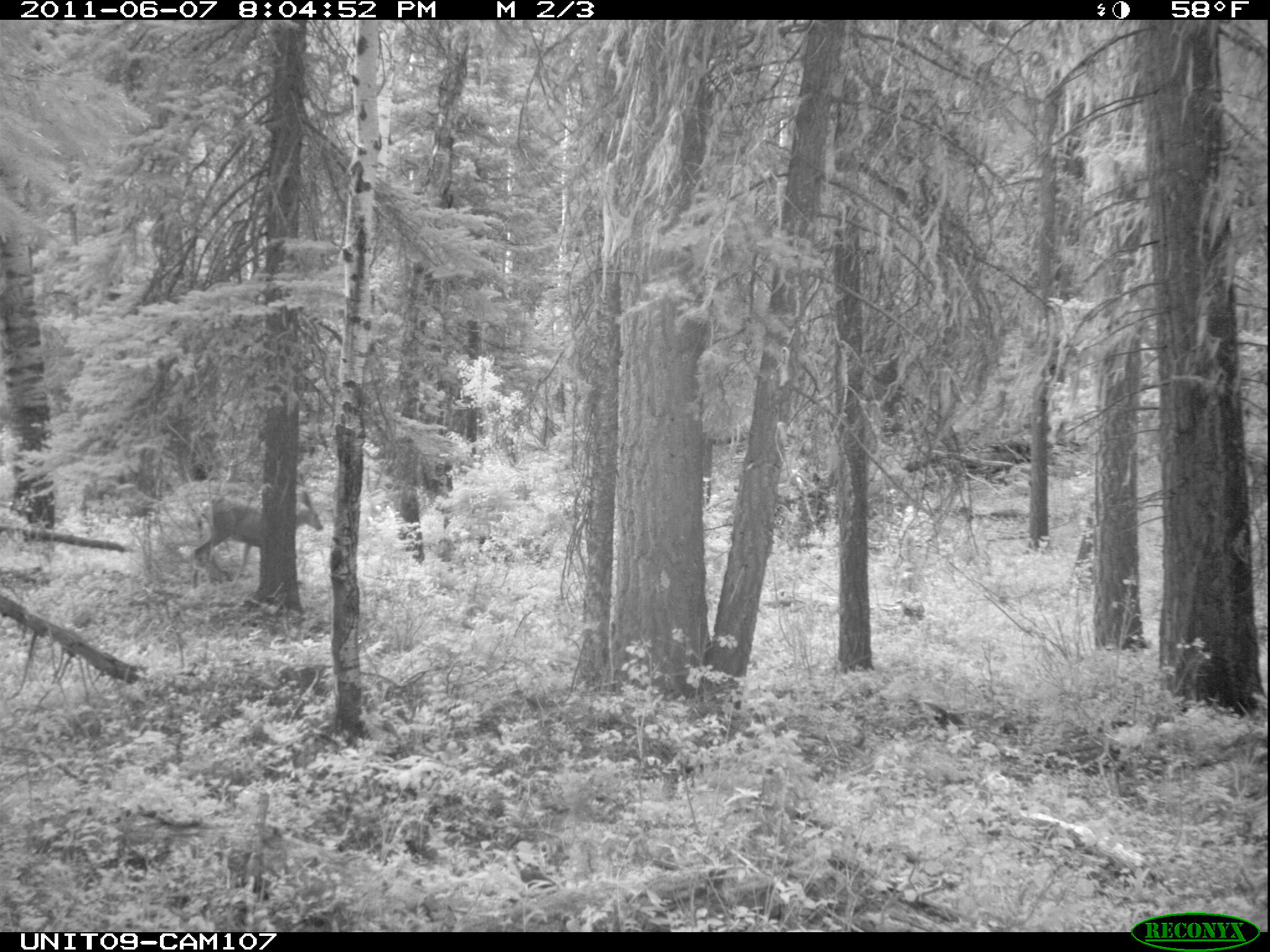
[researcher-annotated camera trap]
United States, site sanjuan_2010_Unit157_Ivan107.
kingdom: Animalia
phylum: Chordata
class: Mammalia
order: Artiodactyla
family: Cervidae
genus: Odocoileus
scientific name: Odocoileus hemionus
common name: mule deer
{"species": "Odocoileus hemionus (mule deer)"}